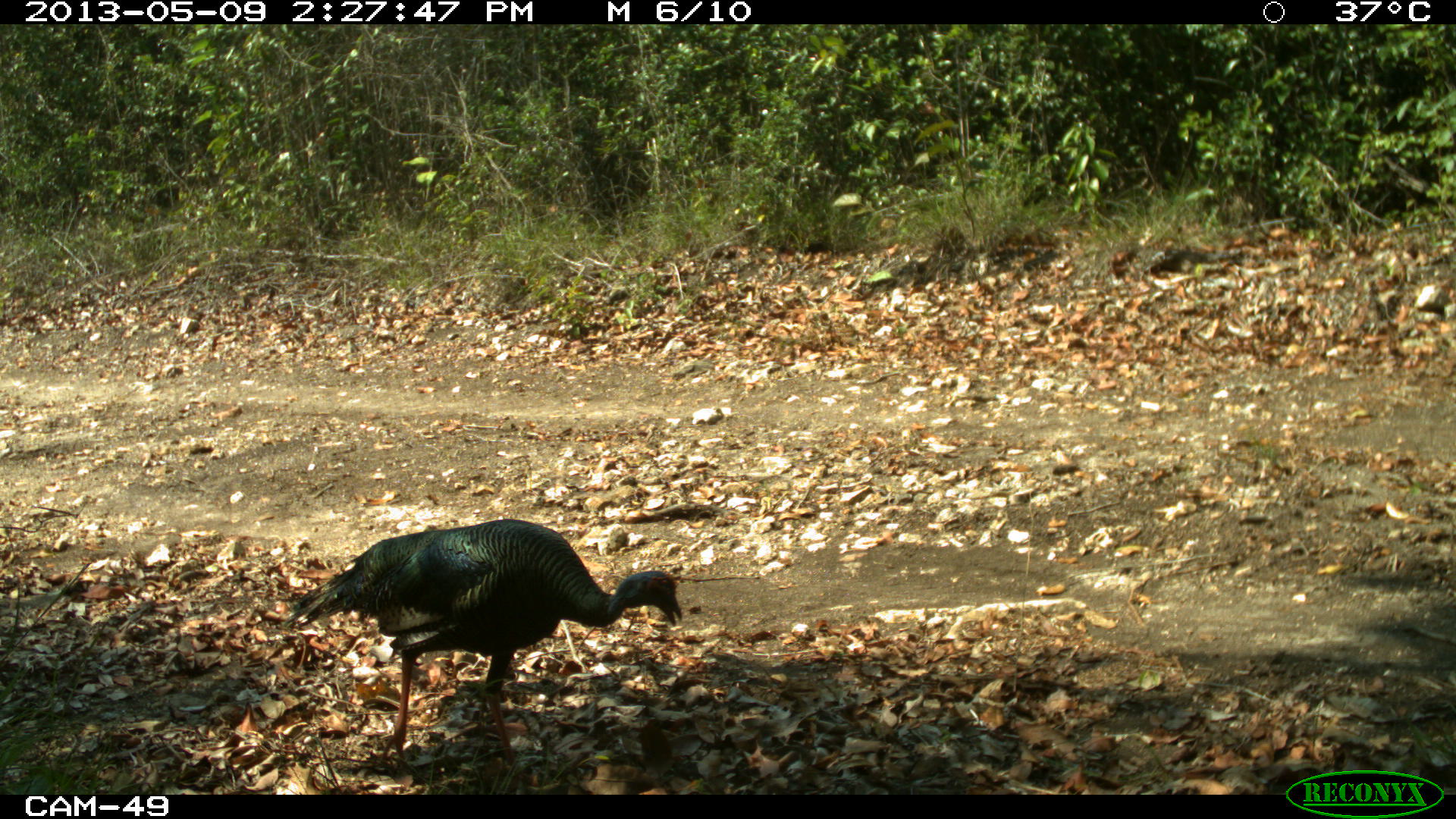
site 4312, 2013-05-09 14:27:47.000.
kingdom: Animalia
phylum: Chordata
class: Aves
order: Galliformes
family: Phasianidae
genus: Meleagris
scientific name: Meleagris ocellata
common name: ocellated turkey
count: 1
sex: male